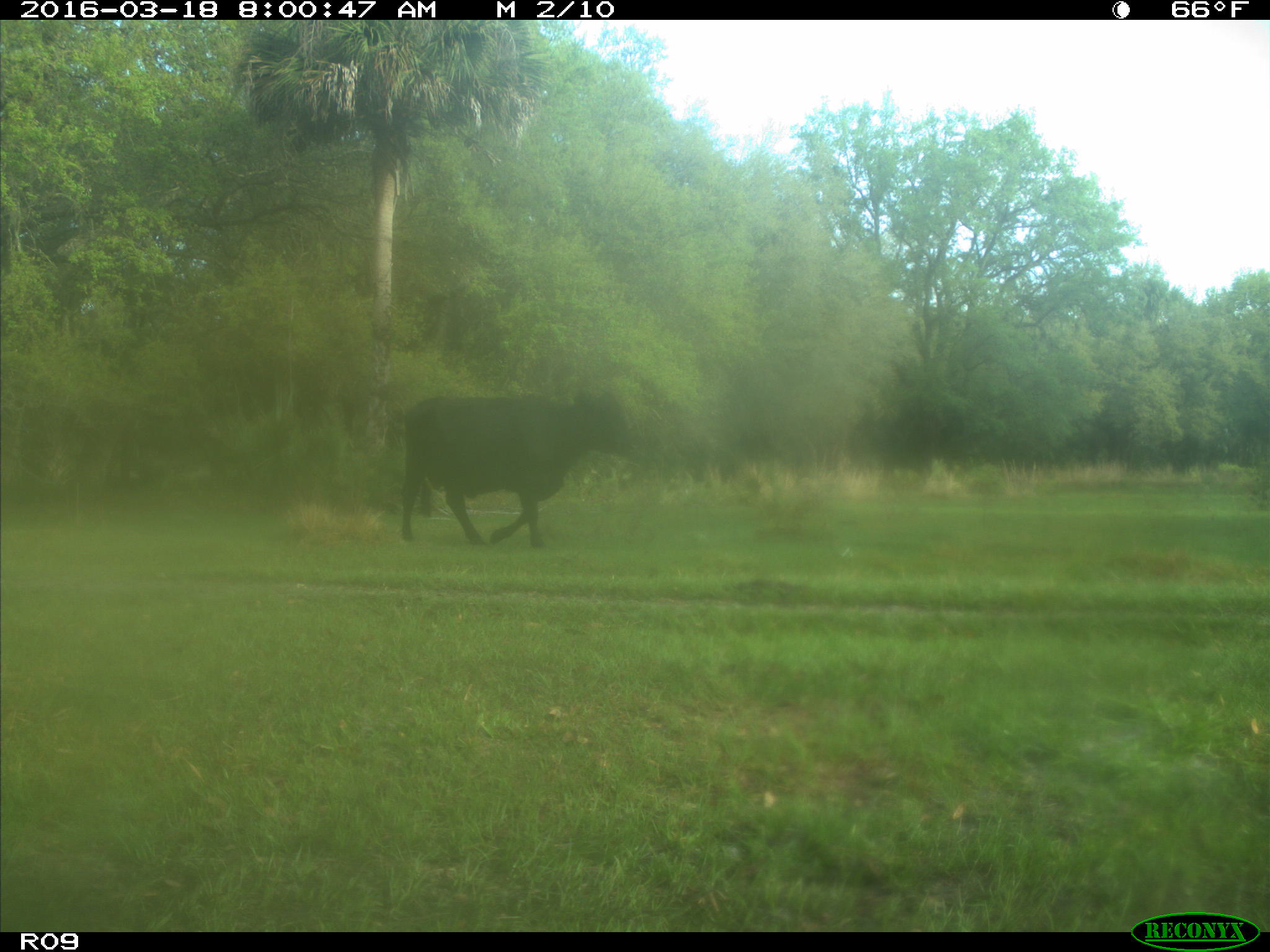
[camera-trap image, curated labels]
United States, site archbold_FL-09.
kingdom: Animalia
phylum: Chordata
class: Mammalia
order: Artiodactyla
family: Bovidae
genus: Bos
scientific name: Bos taurus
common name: domestic cow